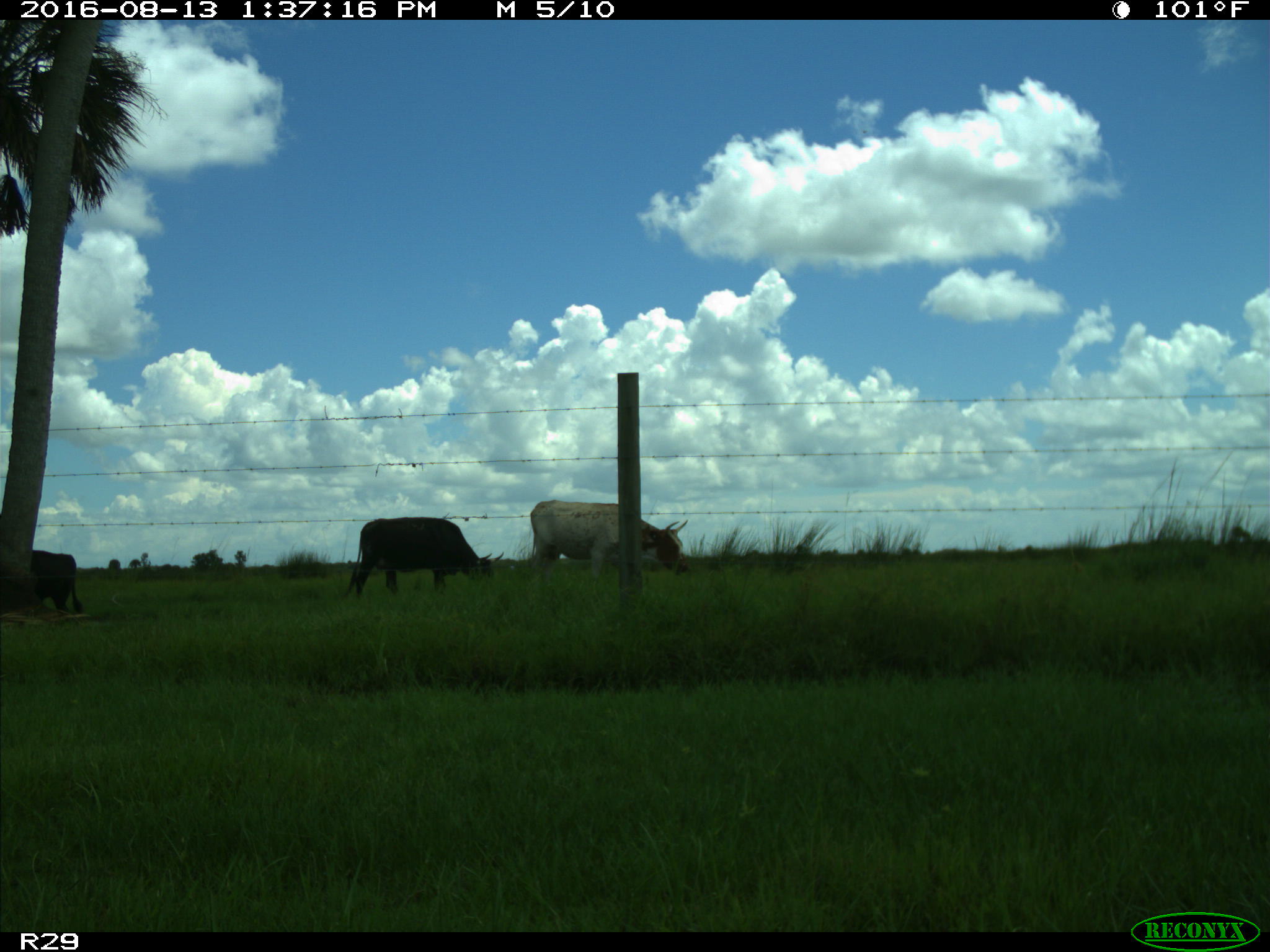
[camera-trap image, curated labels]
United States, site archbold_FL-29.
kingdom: Animalia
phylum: Chordata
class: Mammalia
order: Artiodactyla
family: Bovidae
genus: Bos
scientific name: Bos taurus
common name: domestic cow